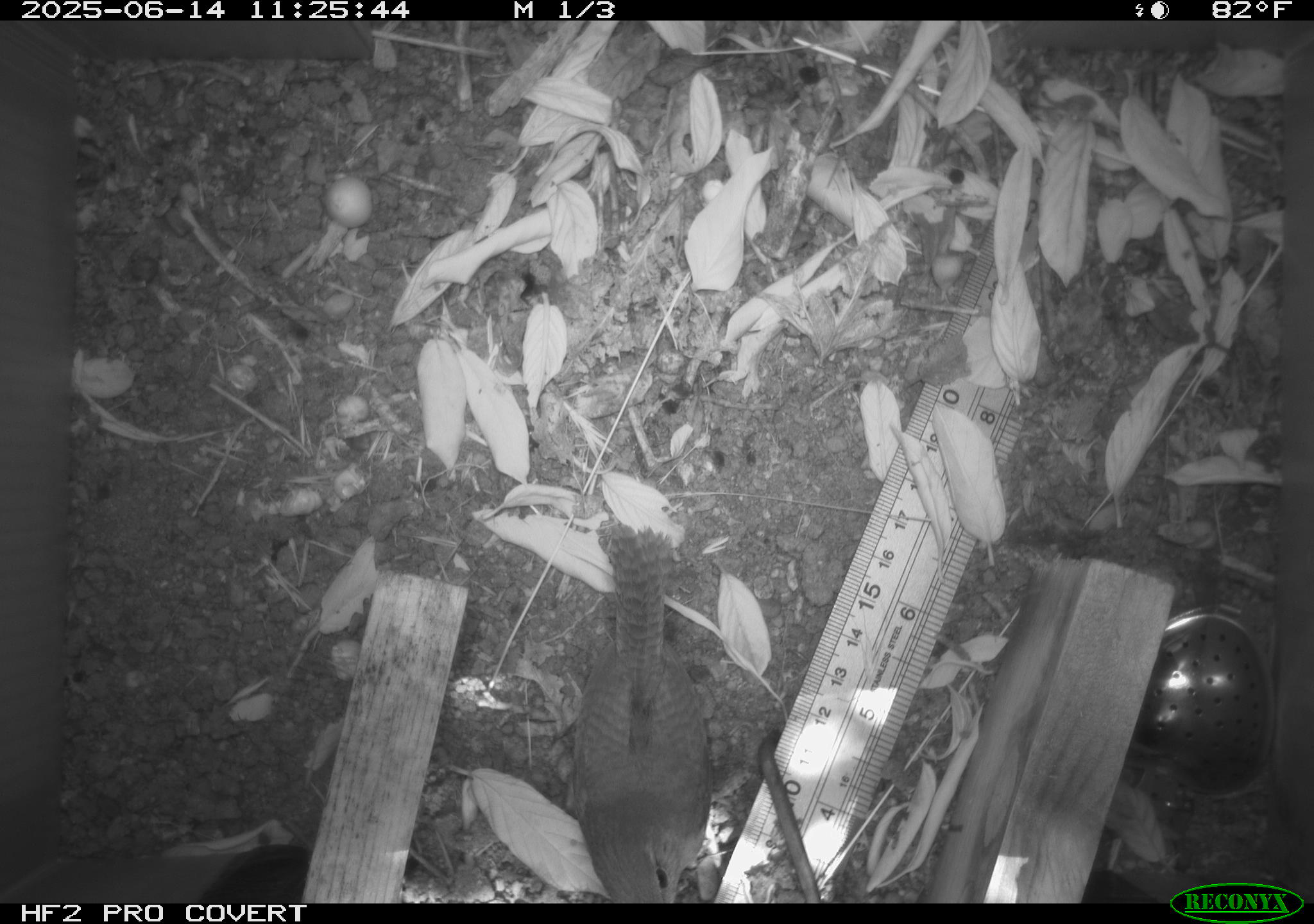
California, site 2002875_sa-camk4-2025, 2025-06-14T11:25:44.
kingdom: Animalia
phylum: Chordata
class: Aves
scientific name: Aves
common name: bird